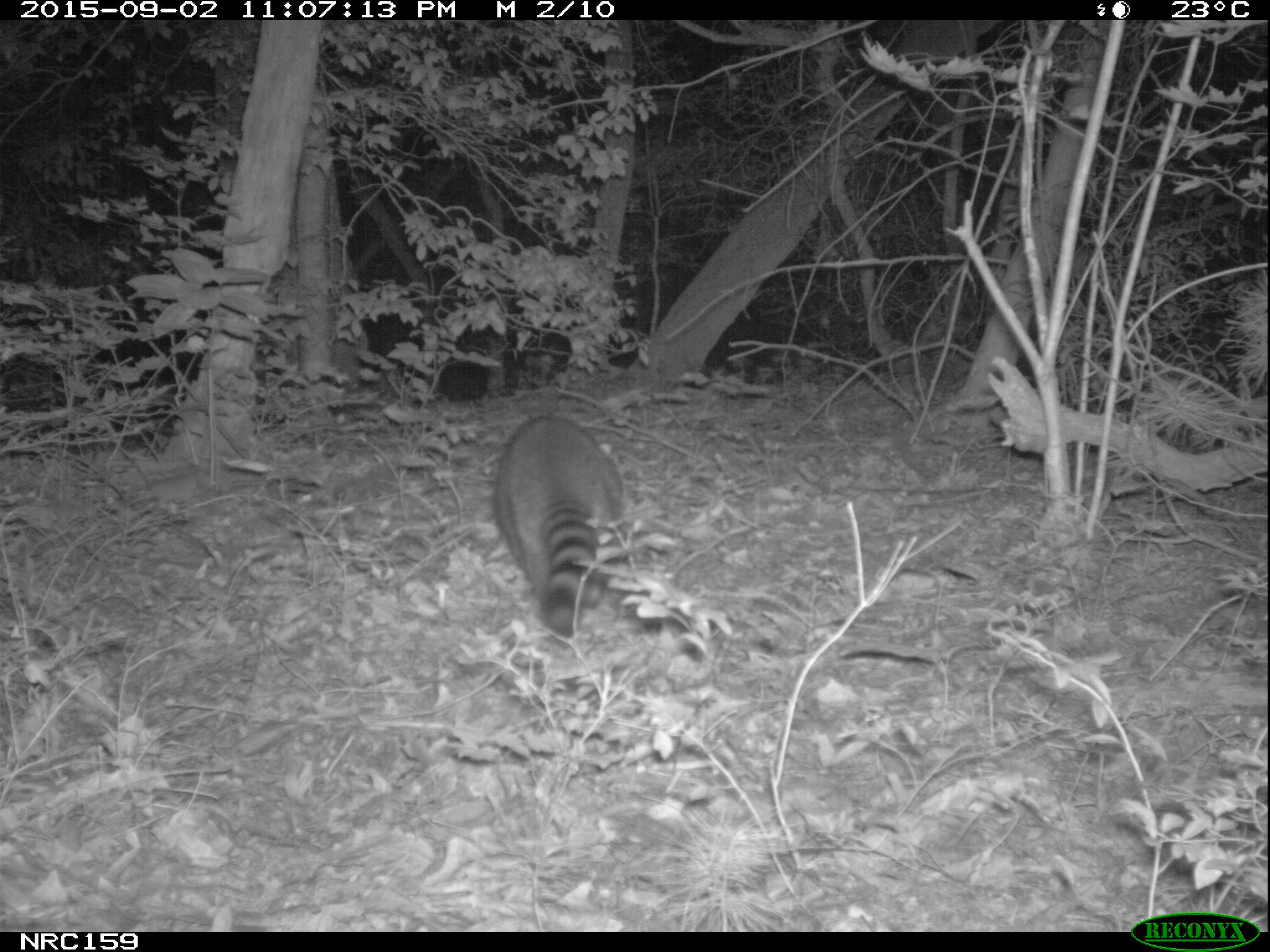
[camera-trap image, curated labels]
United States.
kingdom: Animalia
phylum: Chordata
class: Mammalia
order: Carnivora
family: Procyonidae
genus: Procyon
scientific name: Procyon lotor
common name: northern raccoon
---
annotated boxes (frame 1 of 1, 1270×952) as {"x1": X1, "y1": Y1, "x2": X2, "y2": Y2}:
Northern Raccoon: {"x1": 483, "y1": 400, "x2": 633, "y2": 658}